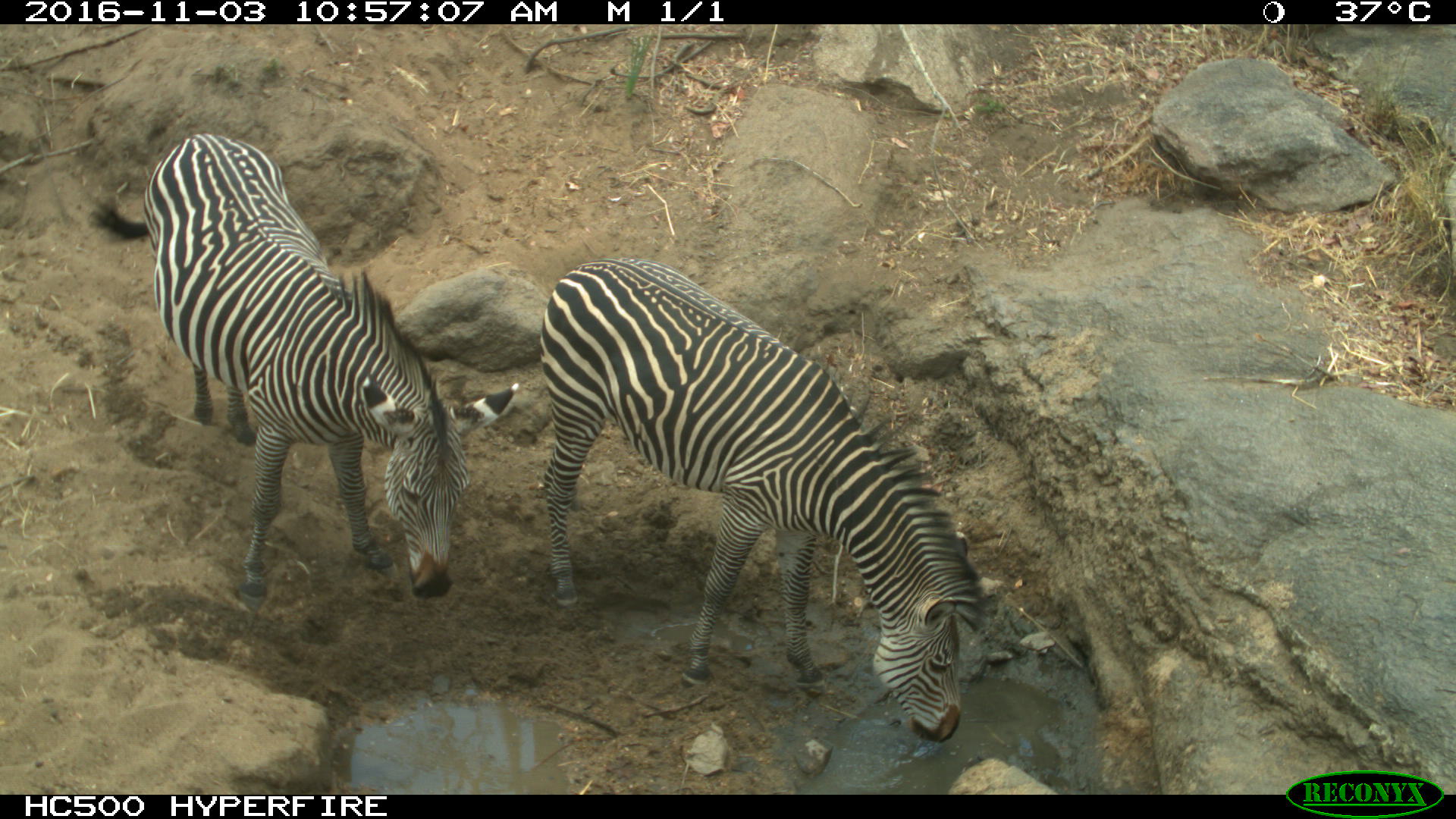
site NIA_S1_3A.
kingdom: Animalia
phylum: Chordata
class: Mammalia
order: Perissodactyla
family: Equidae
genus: Equus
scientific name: Equus quagga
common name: plains zebra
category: zebraplains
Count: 2.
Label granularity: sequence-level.